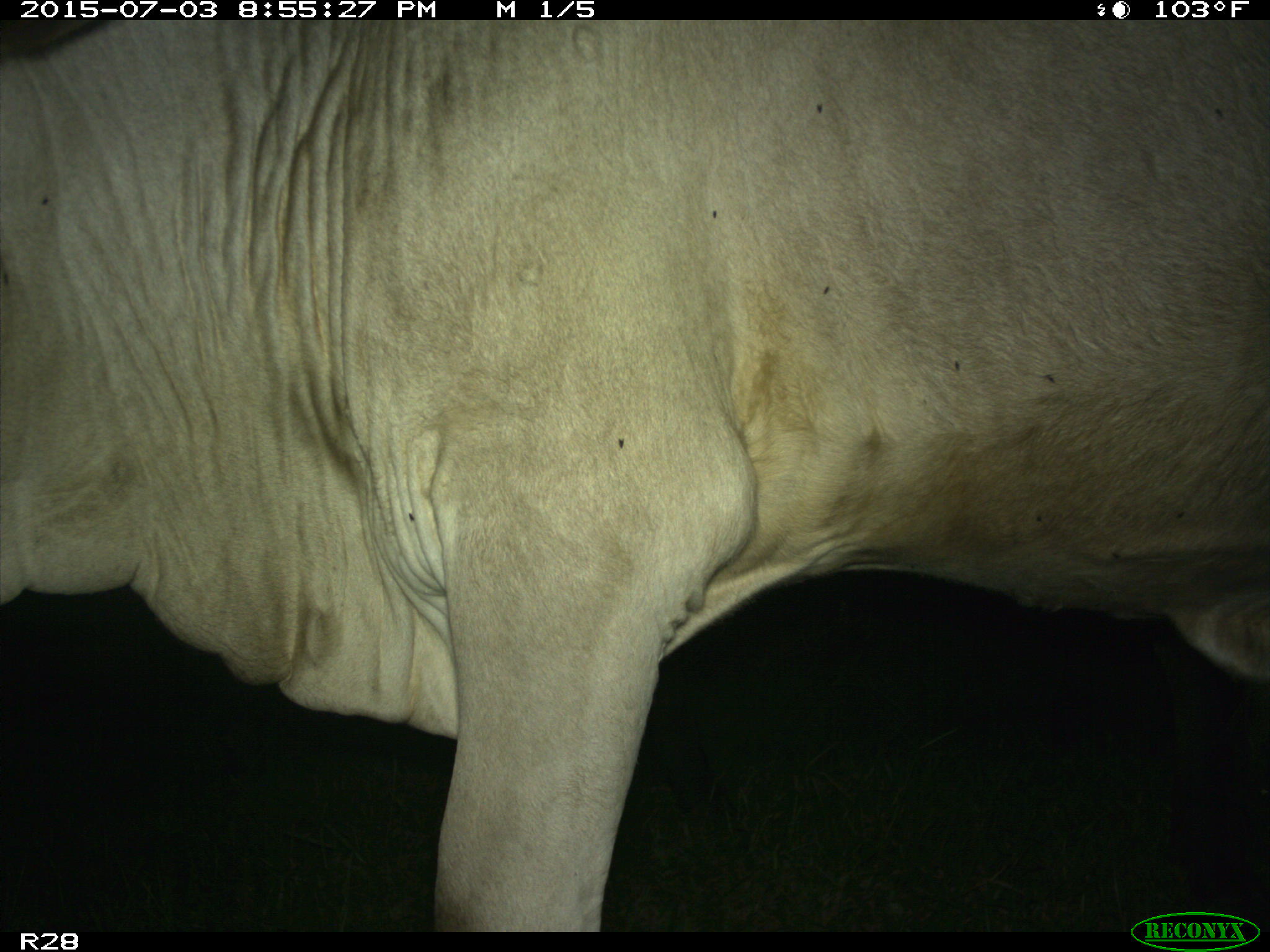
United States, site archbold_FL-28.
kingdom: Animalia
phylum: Chordata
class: Mammalia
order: Artiodactyla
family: Bovidae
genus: Bos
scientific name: Bos taurus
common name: domestic cow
Bos taurus (domestic cow).